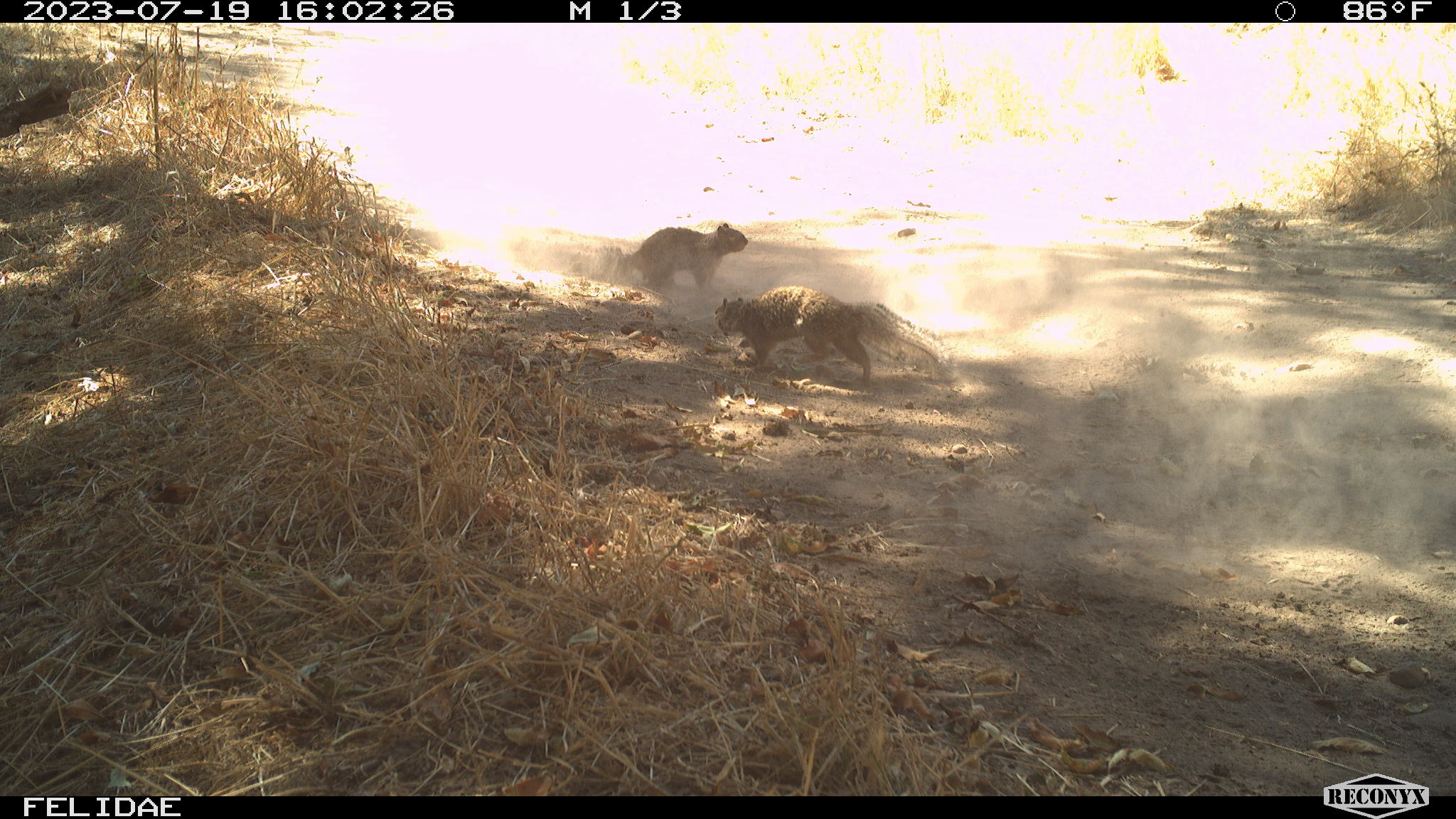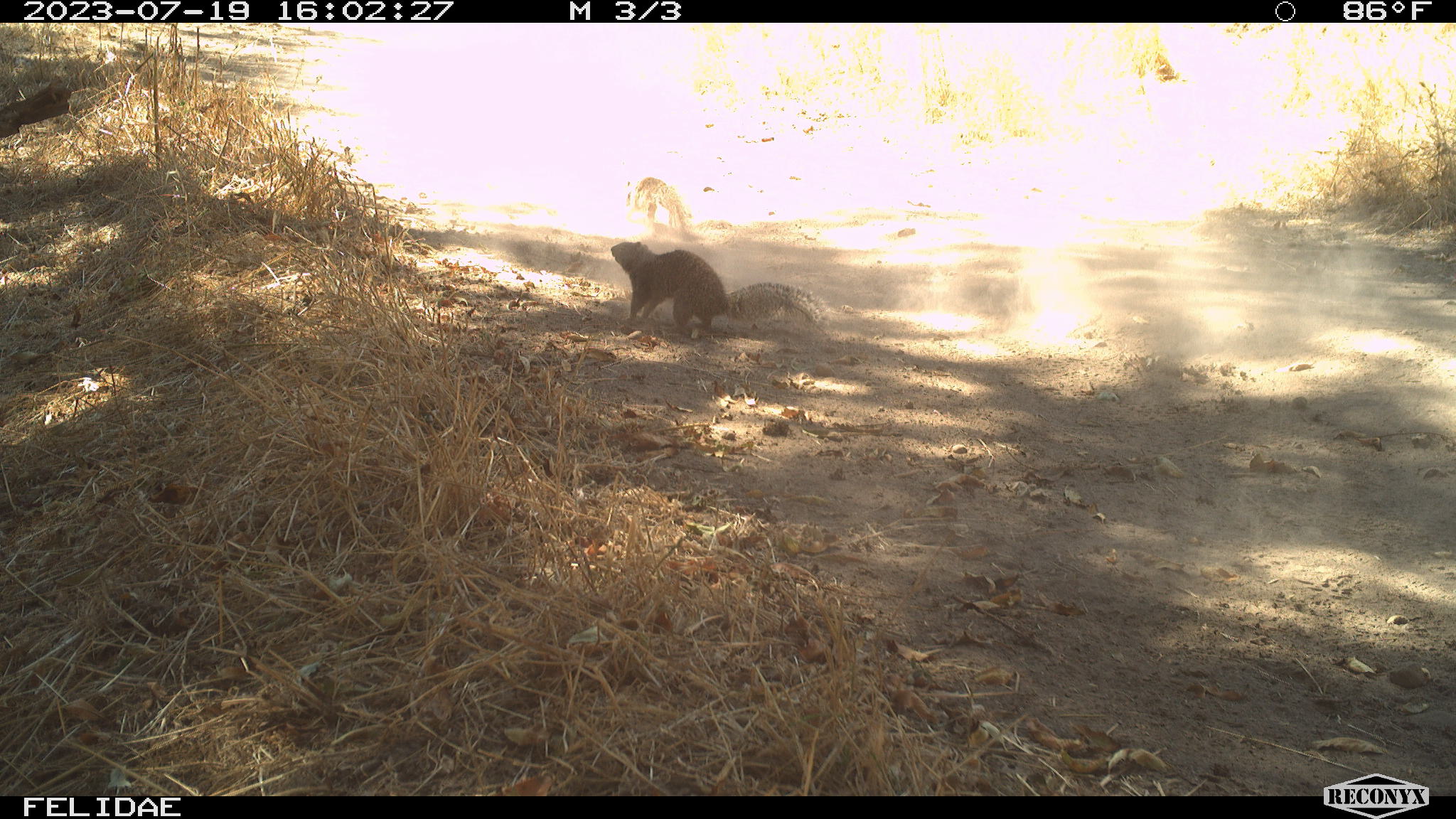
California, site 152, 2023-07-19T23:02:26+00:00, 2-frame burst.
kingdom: Animalia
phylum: Chordata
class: Mammalia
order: Rodentia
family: Sciuridae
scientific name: Sciuridae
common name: squirrel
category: unknown squirrel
Unknown squirrel (squirrel) (Sciuridae).